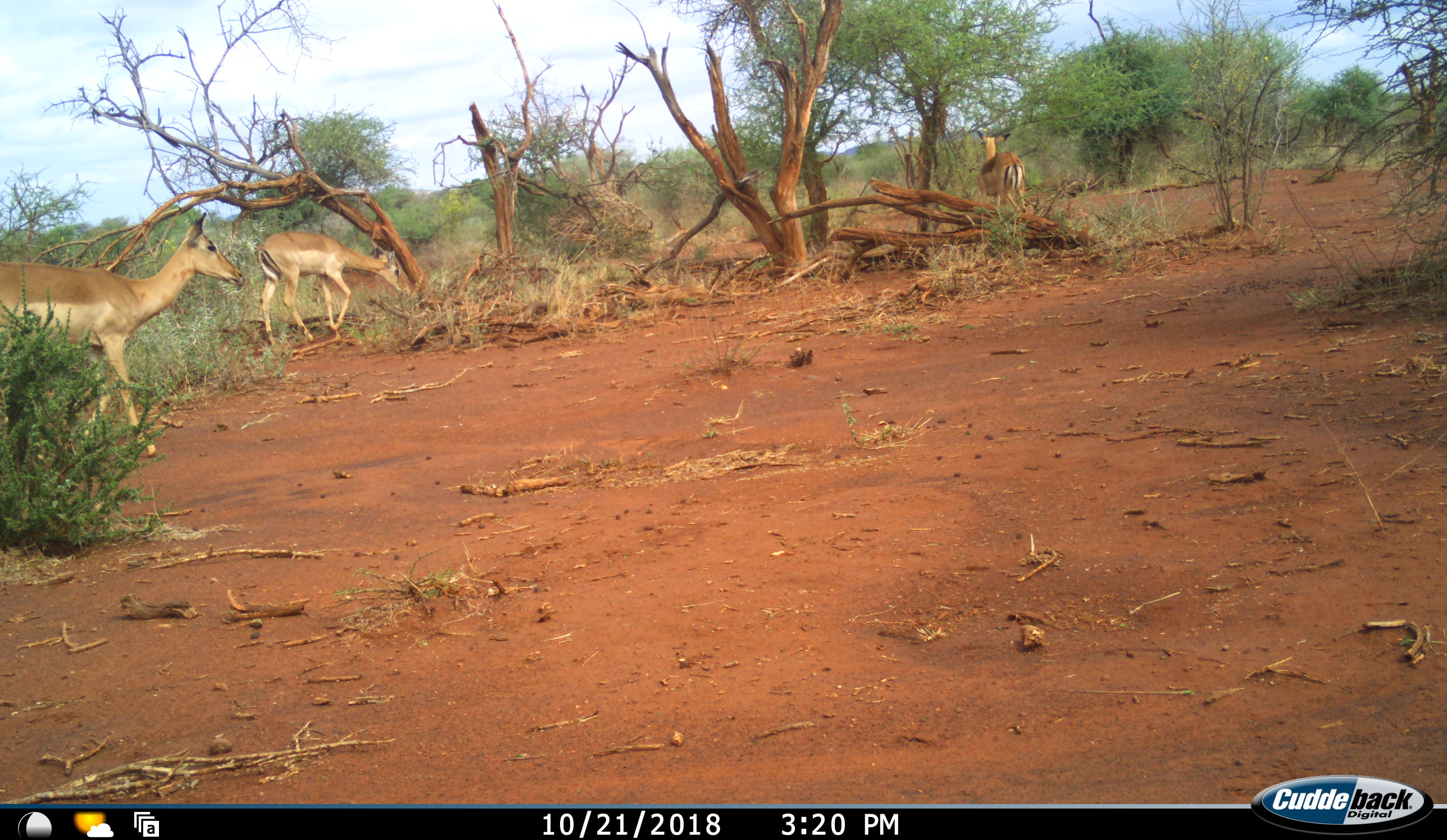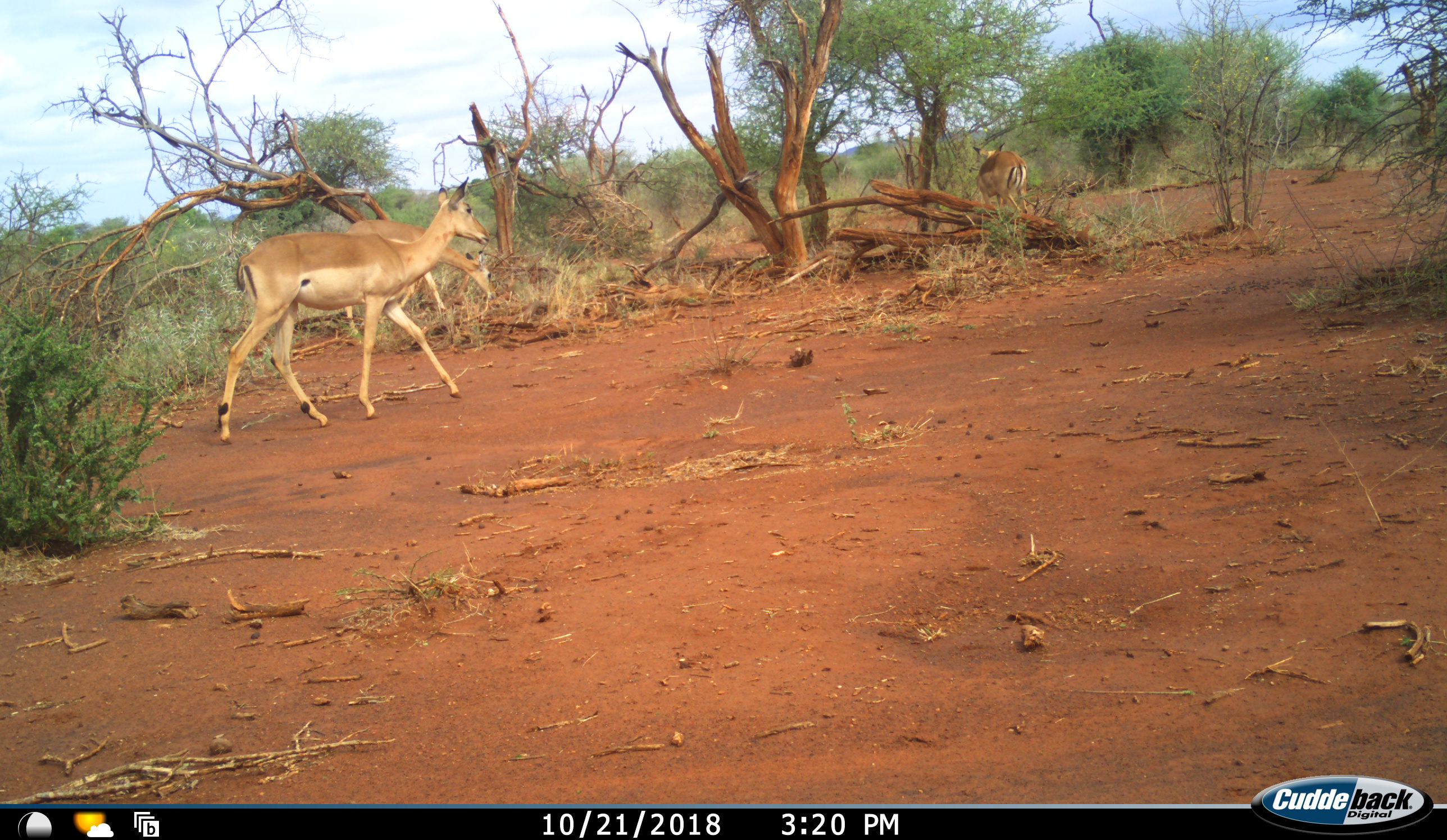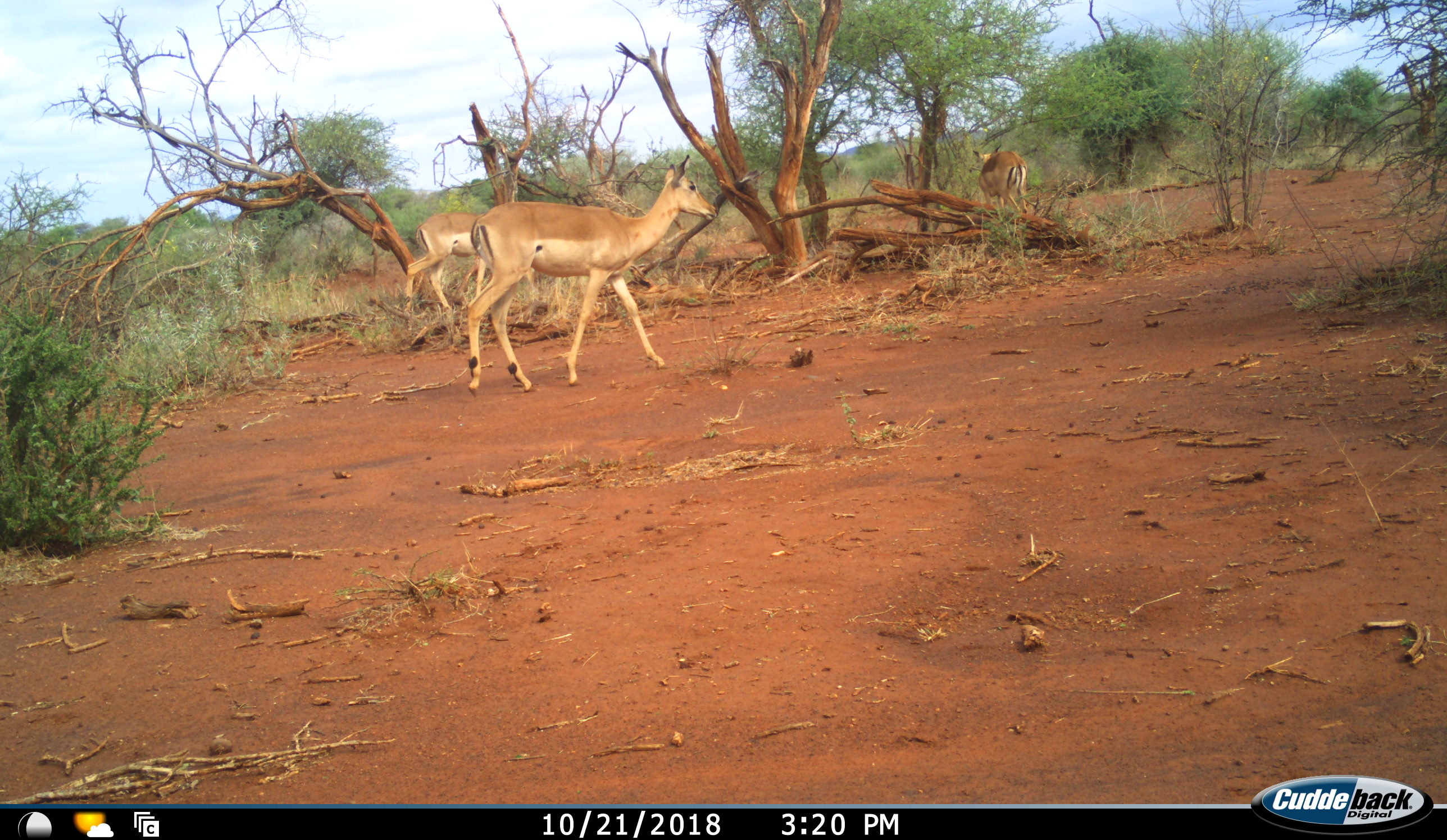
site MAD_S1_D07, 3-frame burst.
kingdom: Animalia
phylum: Chordata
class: Mammalia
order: Artiodactyla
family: Bovidae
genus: Aepyceros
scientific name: Aepyceros melampus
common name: impala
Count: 3.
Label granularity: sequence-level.